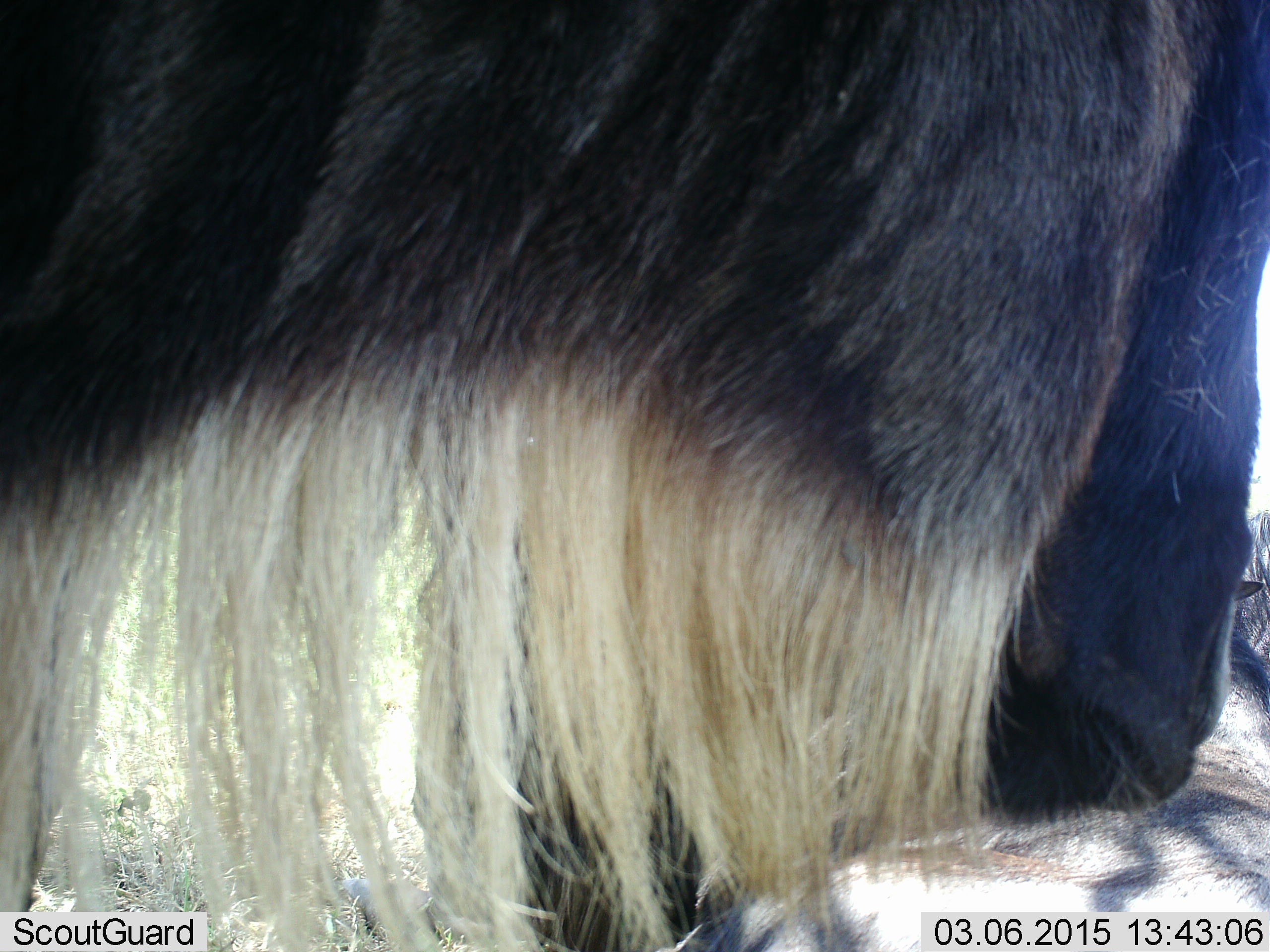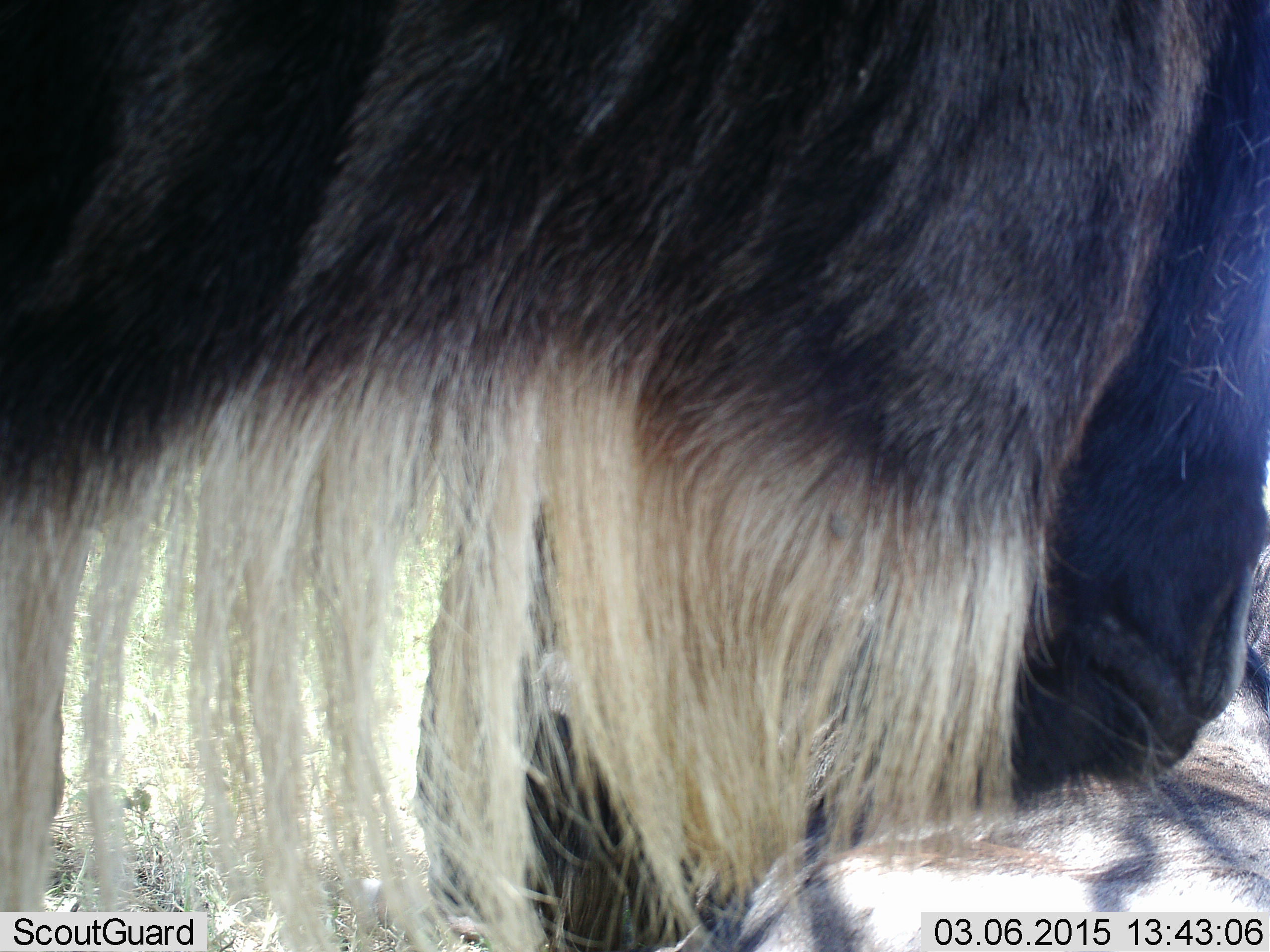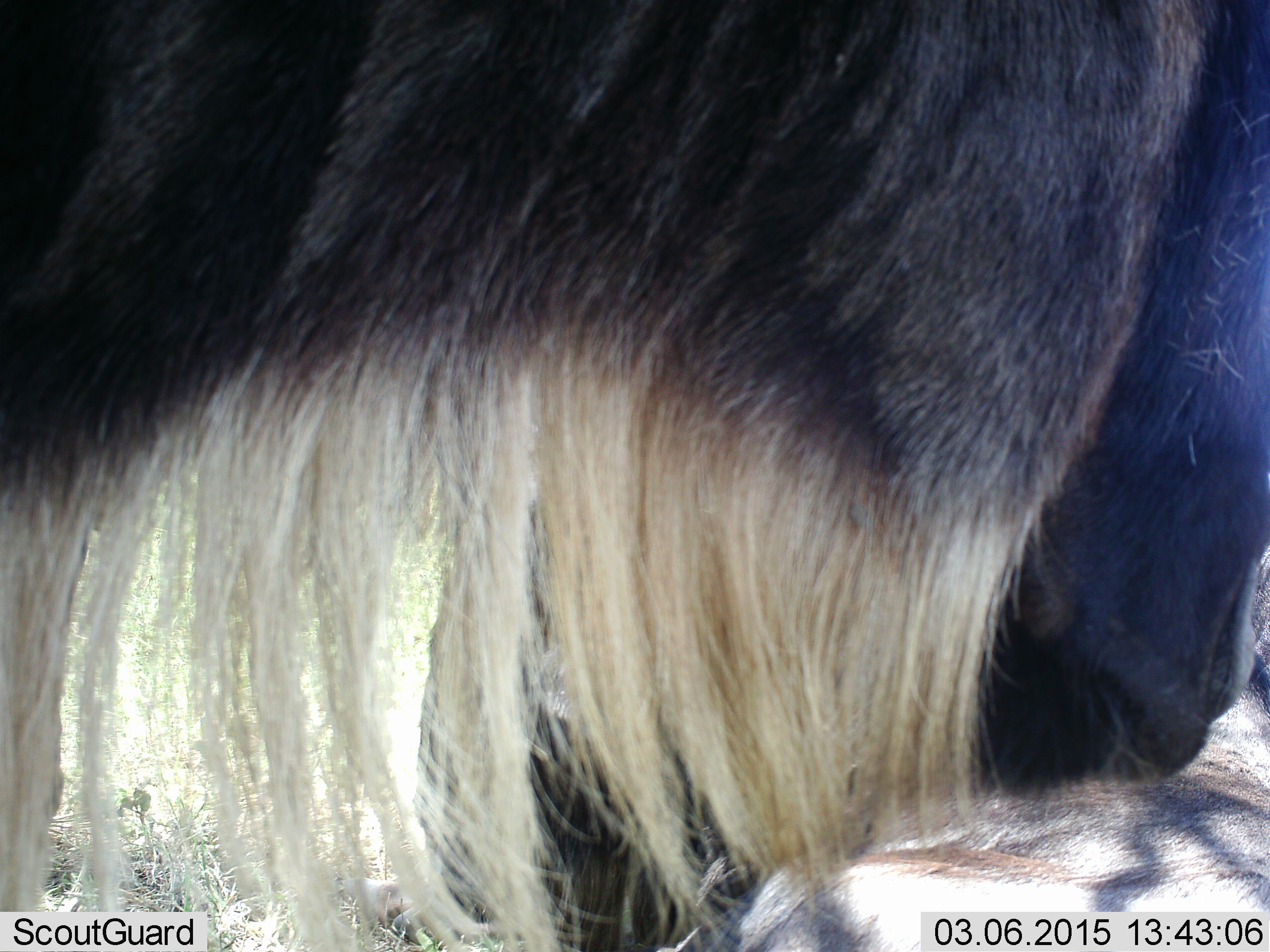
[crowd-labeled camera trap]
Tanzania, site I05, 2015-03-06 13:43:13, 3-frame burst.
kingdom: Animalia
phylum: Chordata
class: Mammalia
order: Artiodactyla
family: Bovidae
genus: Connochaetes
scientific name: Connochaetes taurinus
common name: blue wildebeest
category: wildebeest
Wildebeest (blue wildebeest) (Connochaetes taurinus), count 2. Behavior (volunteer vote fractions): standing 40%, resting 40%, moving 20%, interacting 20%. Young present (vote fraction): 0%. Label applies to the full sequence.